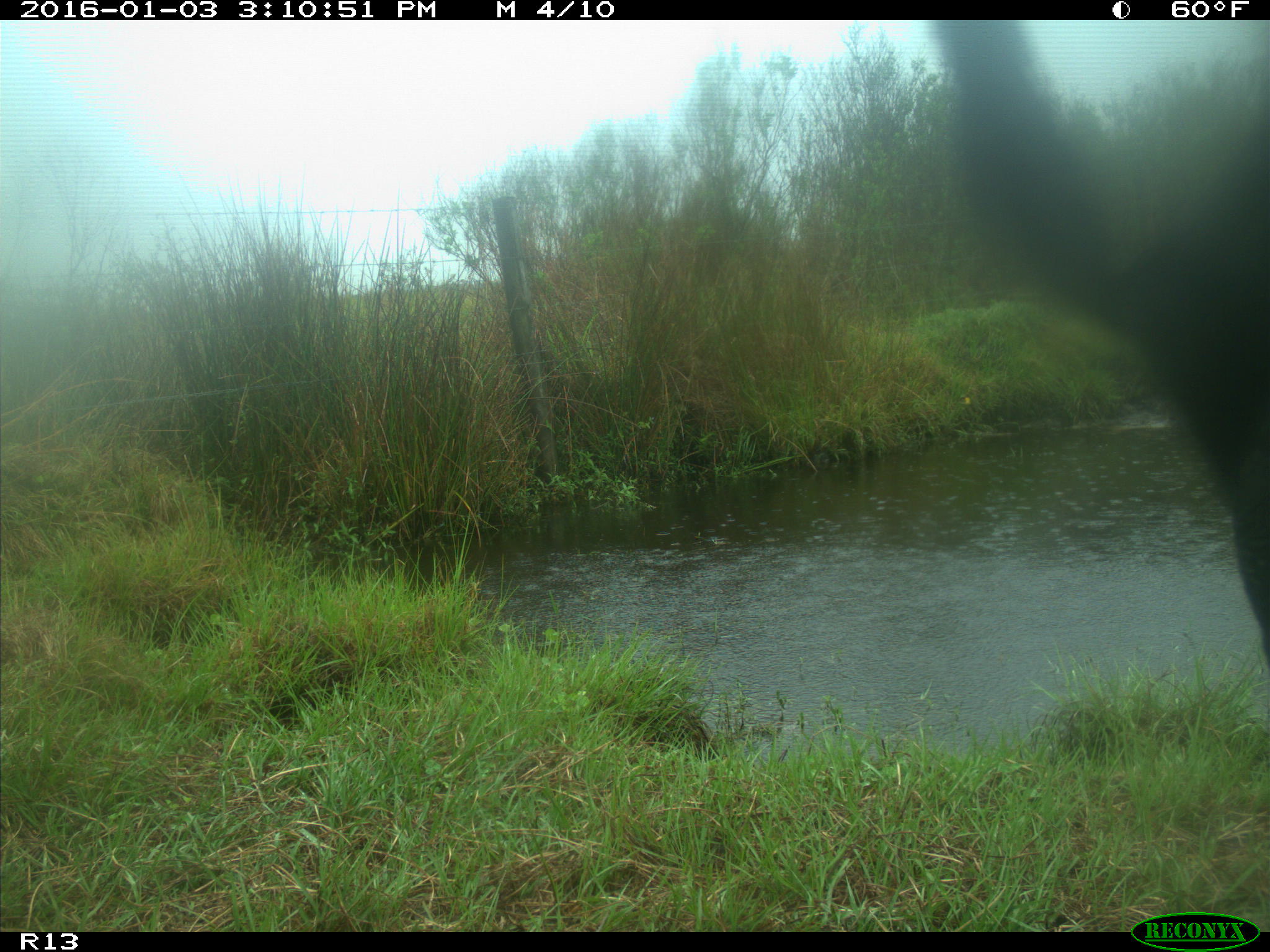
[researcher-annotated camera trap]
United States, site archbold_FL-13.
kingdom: Animalia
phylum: Chordata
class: Mammalia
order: Artiodactyla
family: Bovidae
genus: Bos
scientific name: Bos taurus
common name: domestic cow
Bos taurus (domestic cow).